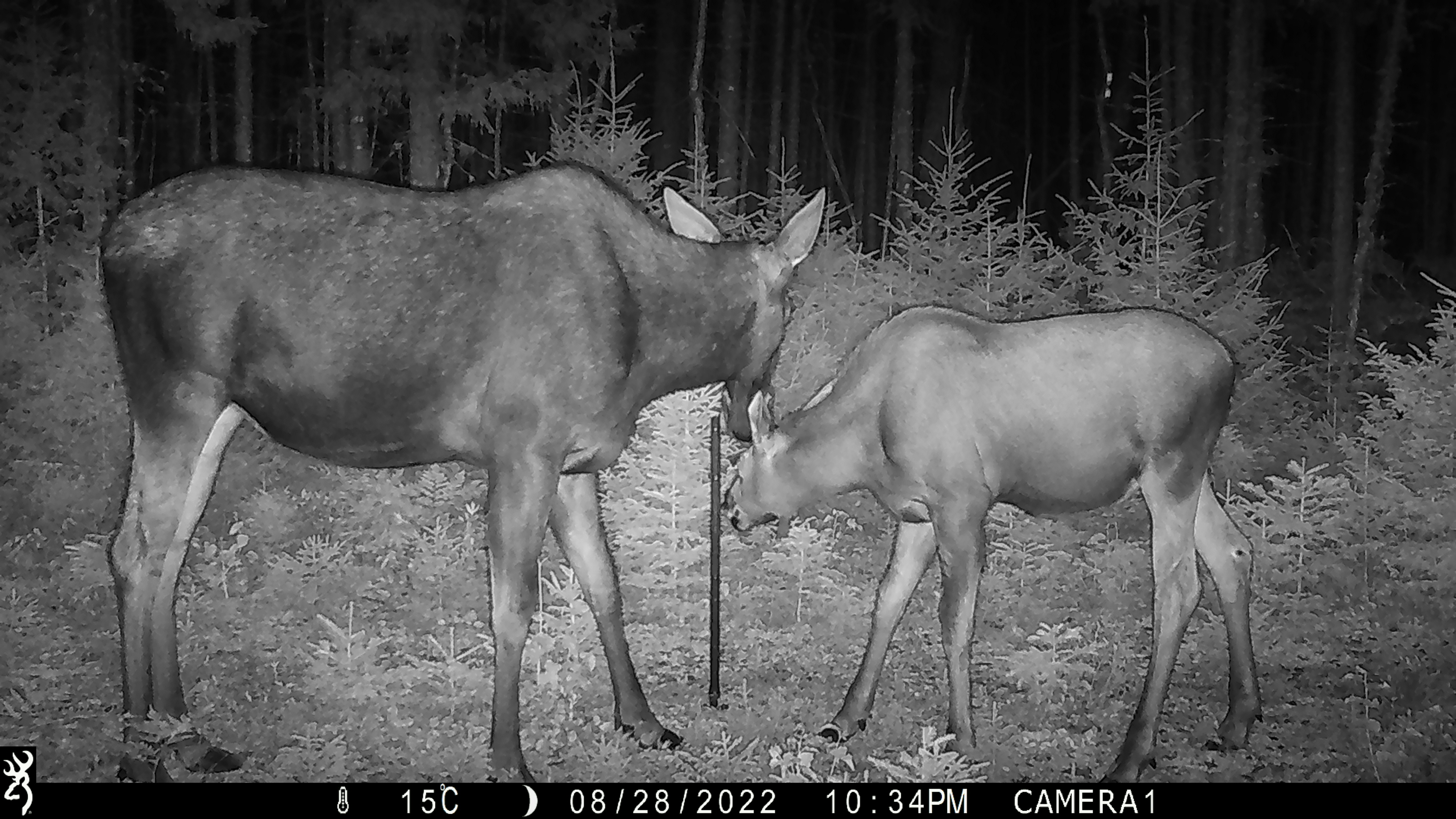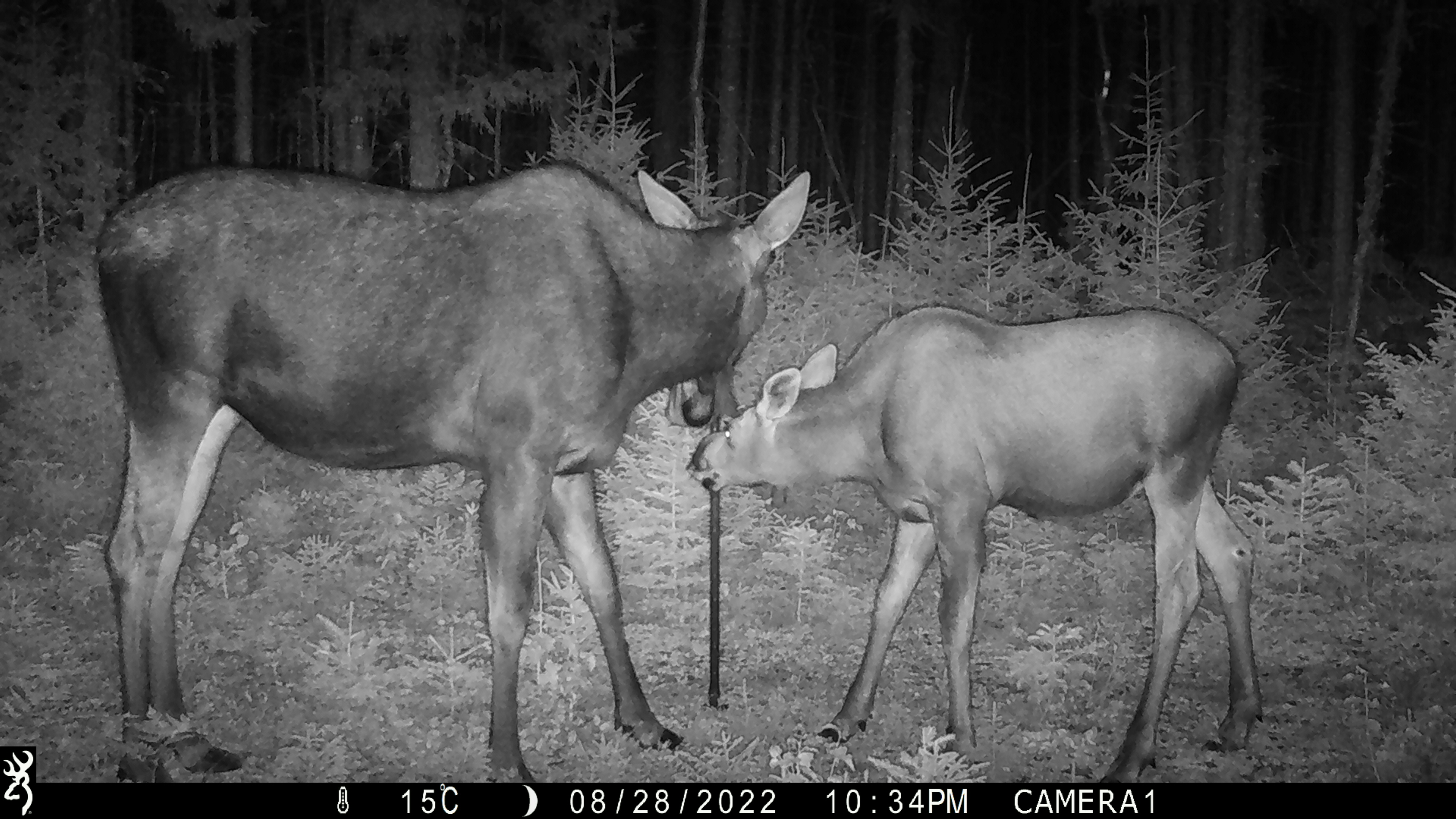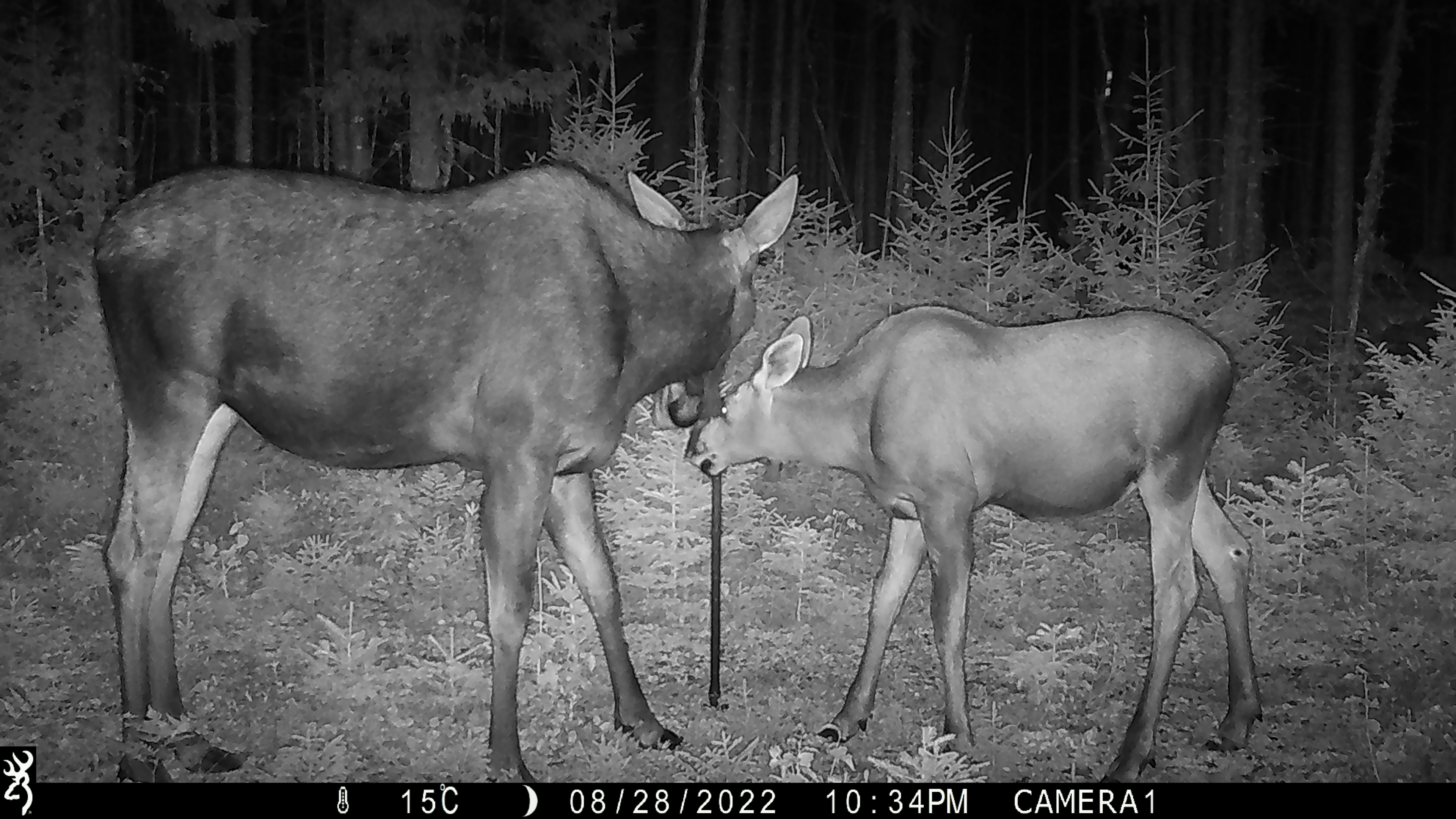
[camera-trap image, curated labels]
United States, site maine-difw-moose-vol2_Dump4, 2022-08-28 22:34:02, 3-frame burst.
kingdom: Animalia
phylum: Chordata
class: Mammalia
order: Artiodactyla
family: Cervidae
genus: Alces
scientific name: Alces alces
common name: moose